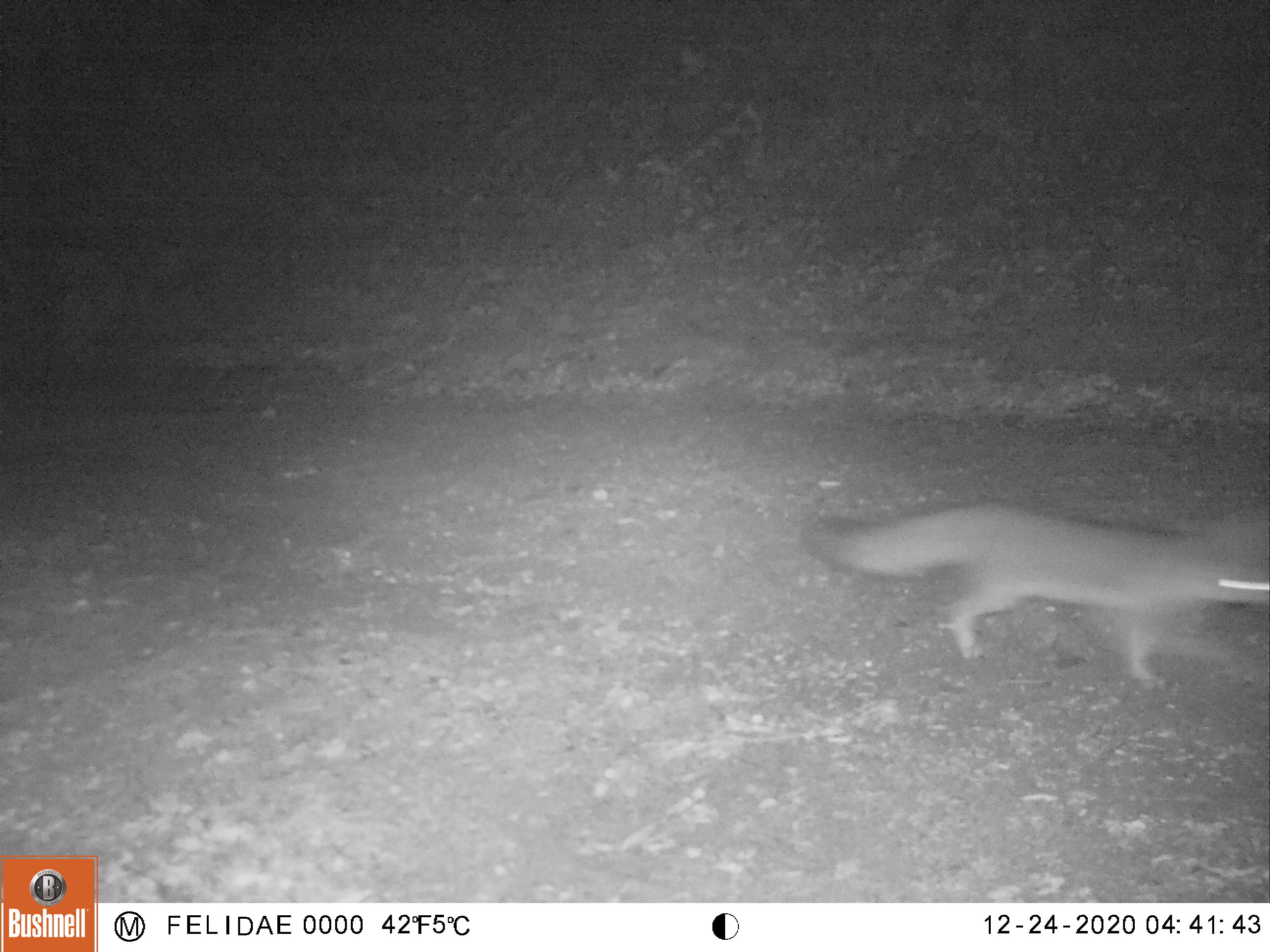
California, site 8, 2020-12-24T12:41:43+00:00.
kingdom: Animalia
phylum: Chordata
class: Mammalia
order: Carnivora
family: Canidae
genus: Urocyon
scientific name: Urocyon cinereoargenteus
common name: gray fox